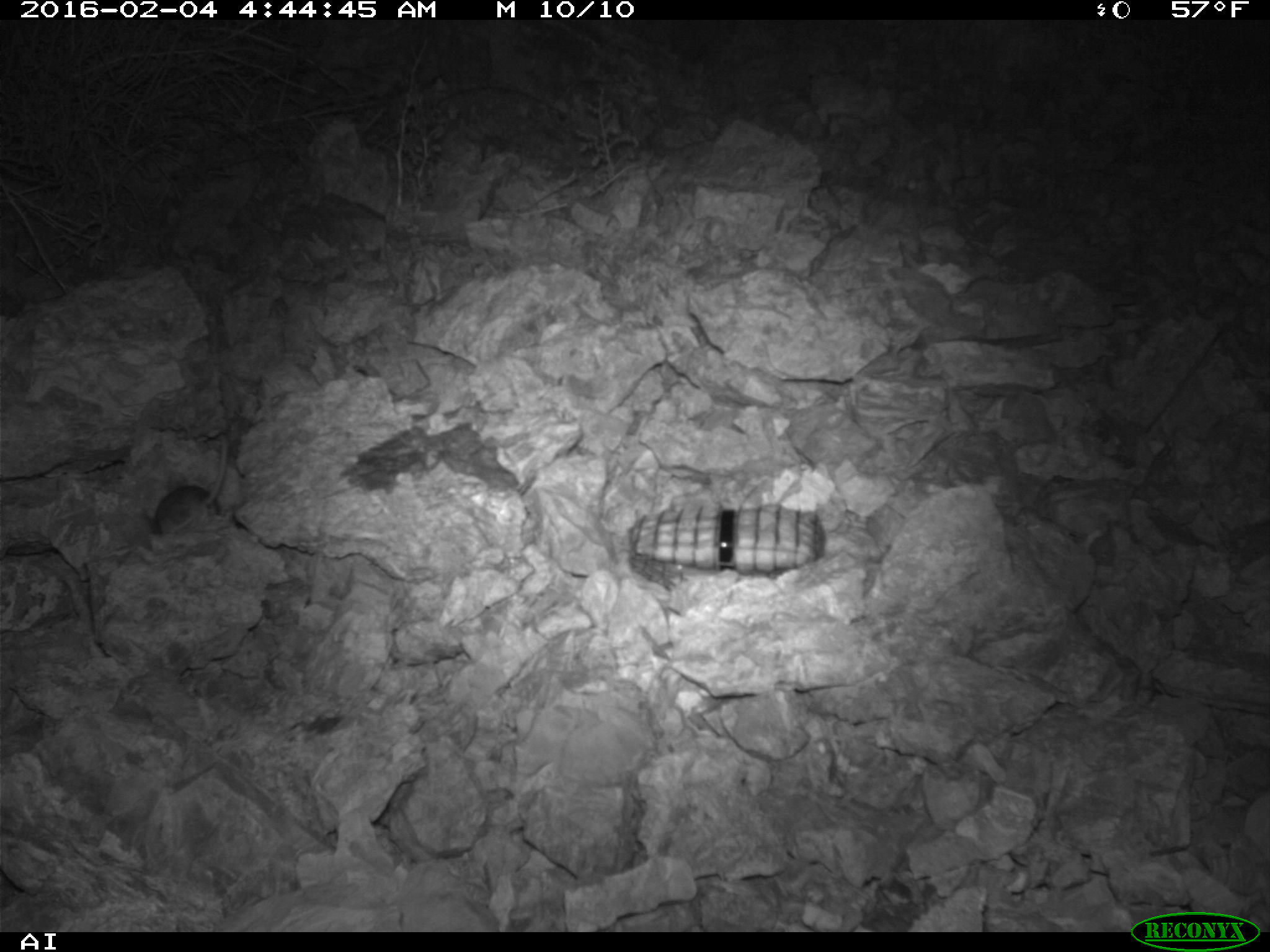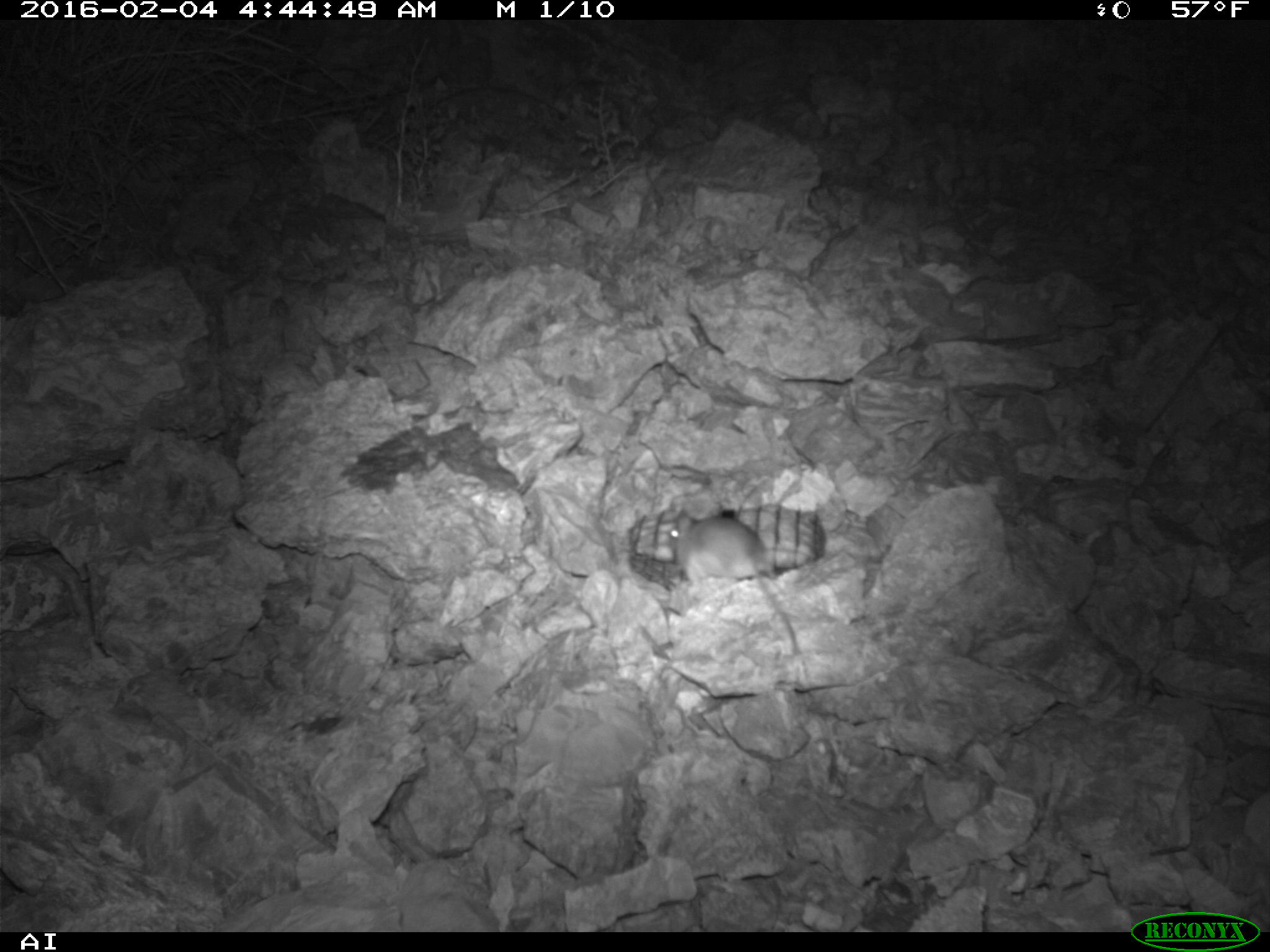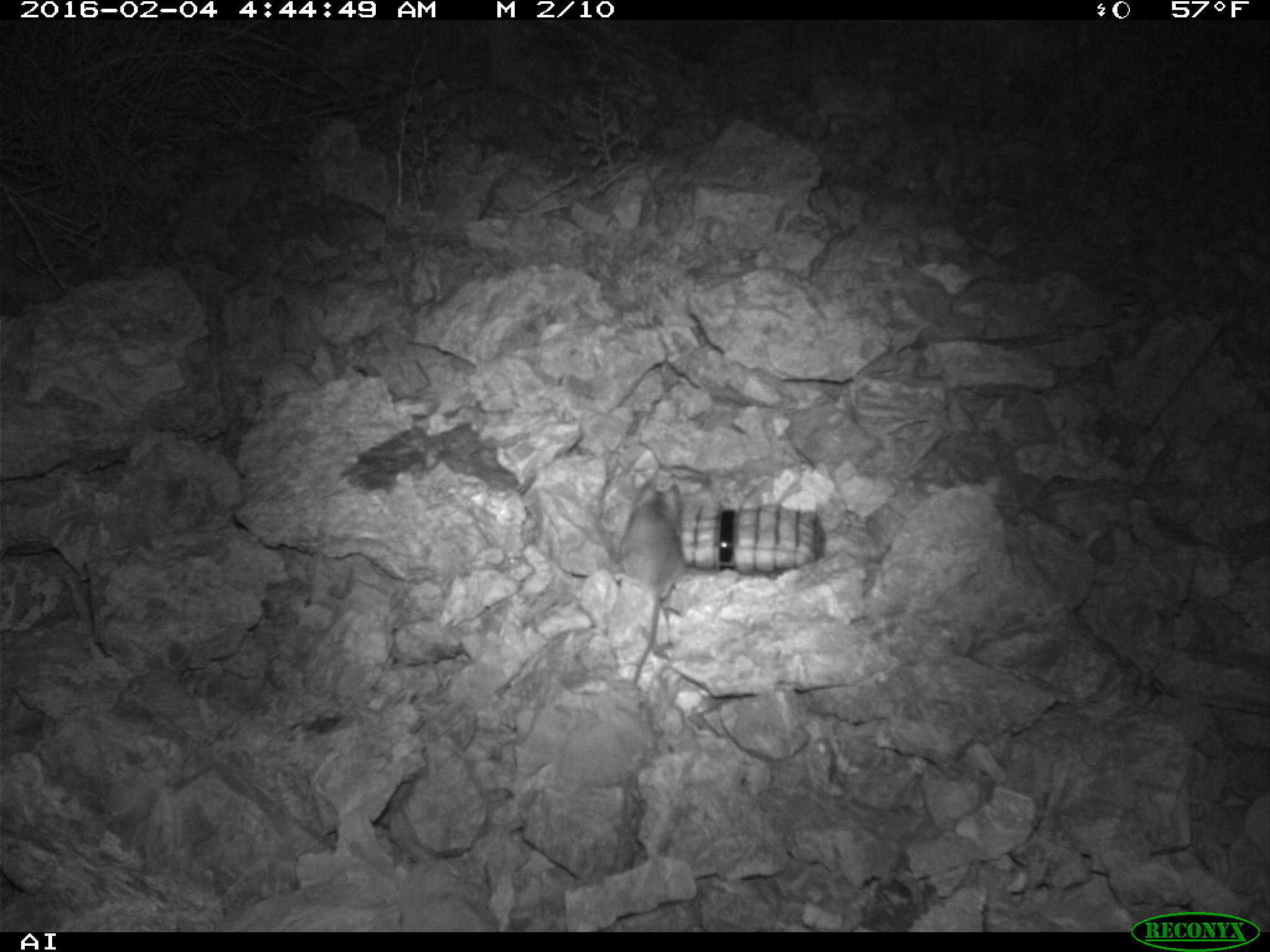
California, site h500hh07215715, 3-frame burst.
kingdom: Animalia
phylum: Chordata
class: Mammalia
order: Rodentia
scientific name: Rodentia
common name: rodent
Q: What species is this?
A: Rodent (Rodentia).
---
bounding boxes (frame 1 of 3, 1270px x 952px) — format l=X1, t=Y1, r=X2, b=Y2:
rodent: l=144, t=436, r=229, b=534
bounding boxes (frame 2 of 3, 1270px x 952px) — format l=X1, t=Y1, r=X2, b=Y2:
rodent: l=670, t=502, r=802, b=655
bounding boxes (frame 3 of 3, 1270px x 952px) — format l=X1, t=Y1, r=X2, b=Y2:
rodent: l=621, t=480, r=683, b=690